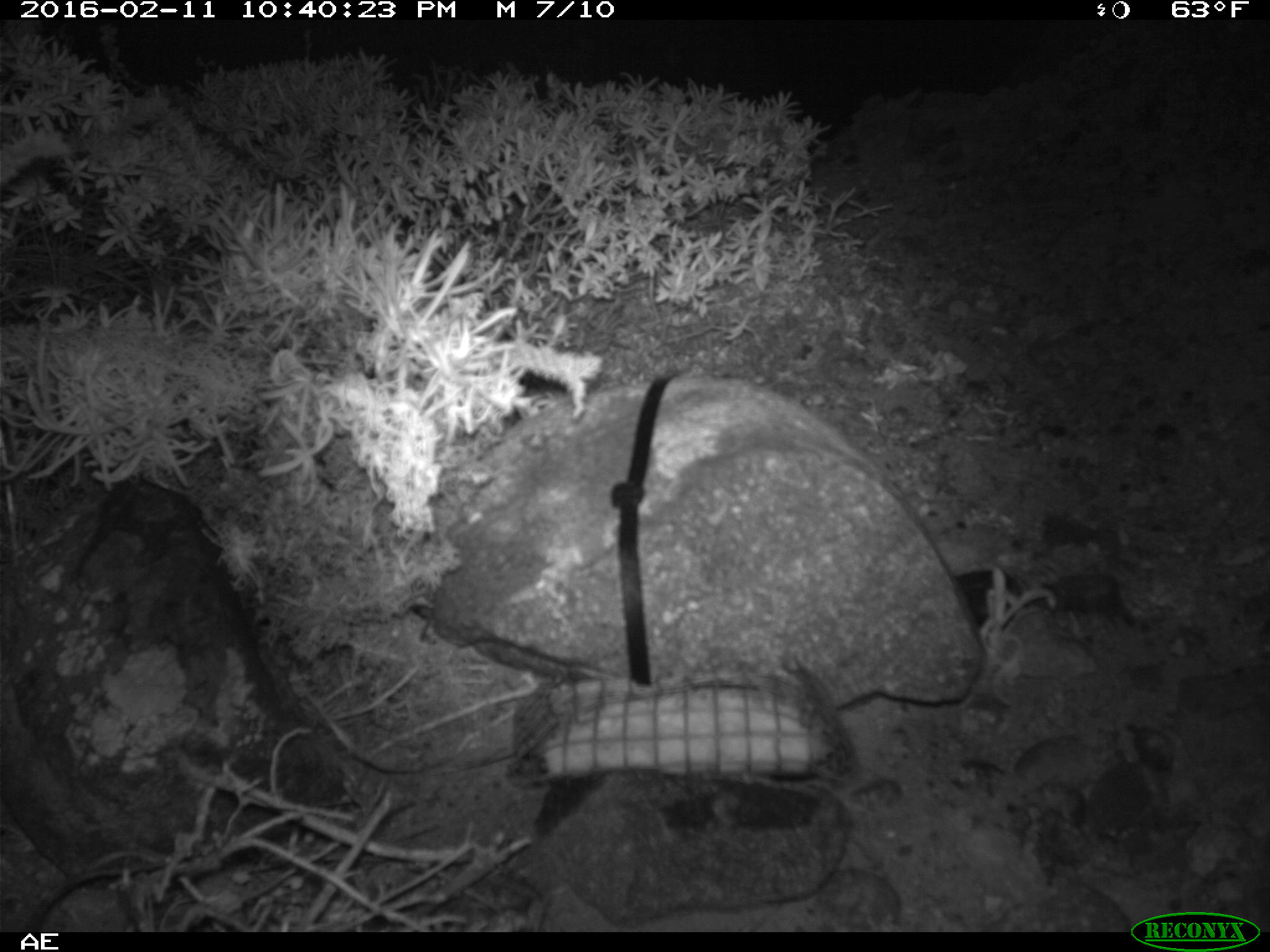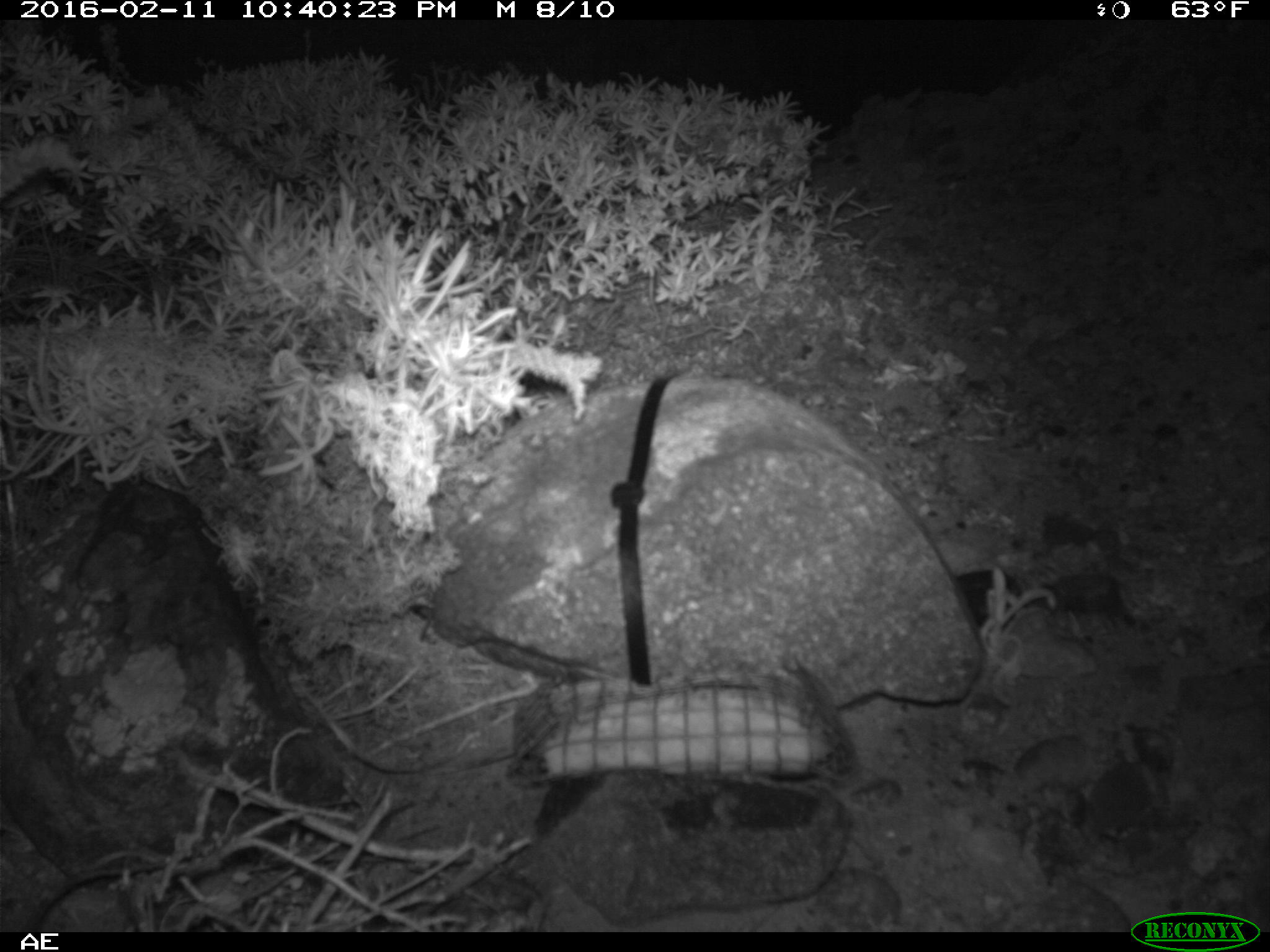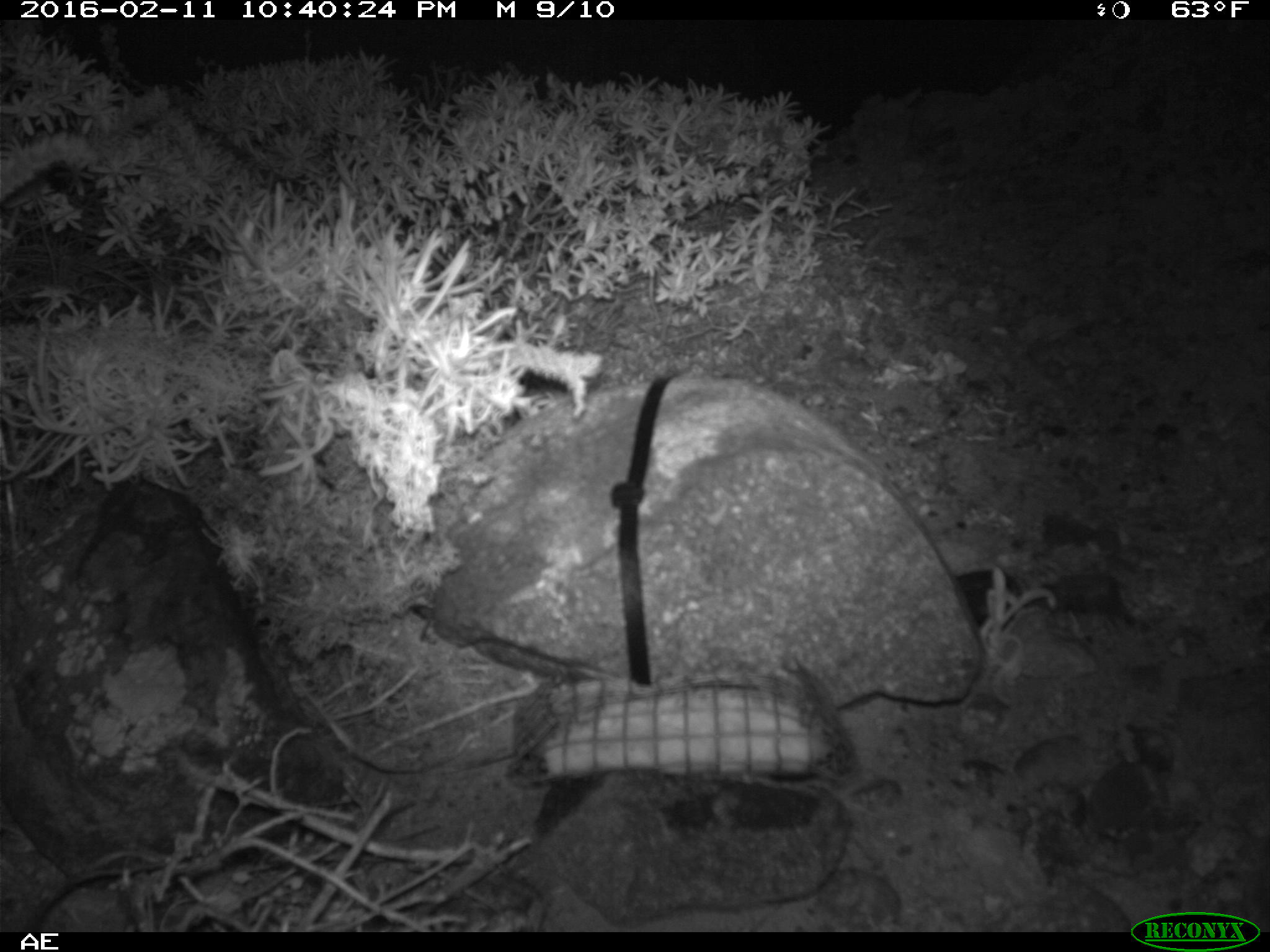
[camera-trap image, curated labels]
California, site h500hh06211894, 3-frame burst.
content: no animal present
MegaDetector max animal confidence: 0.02